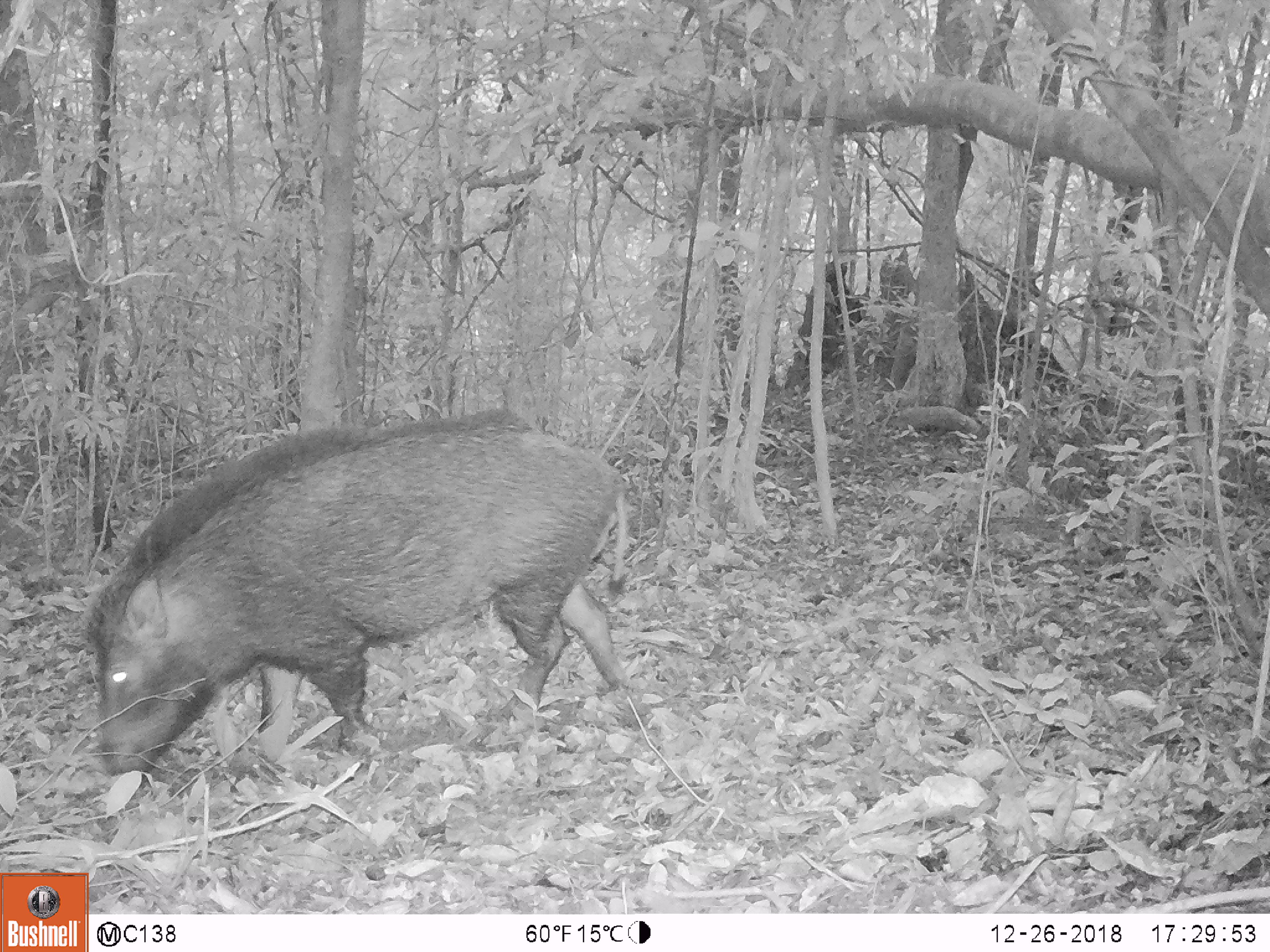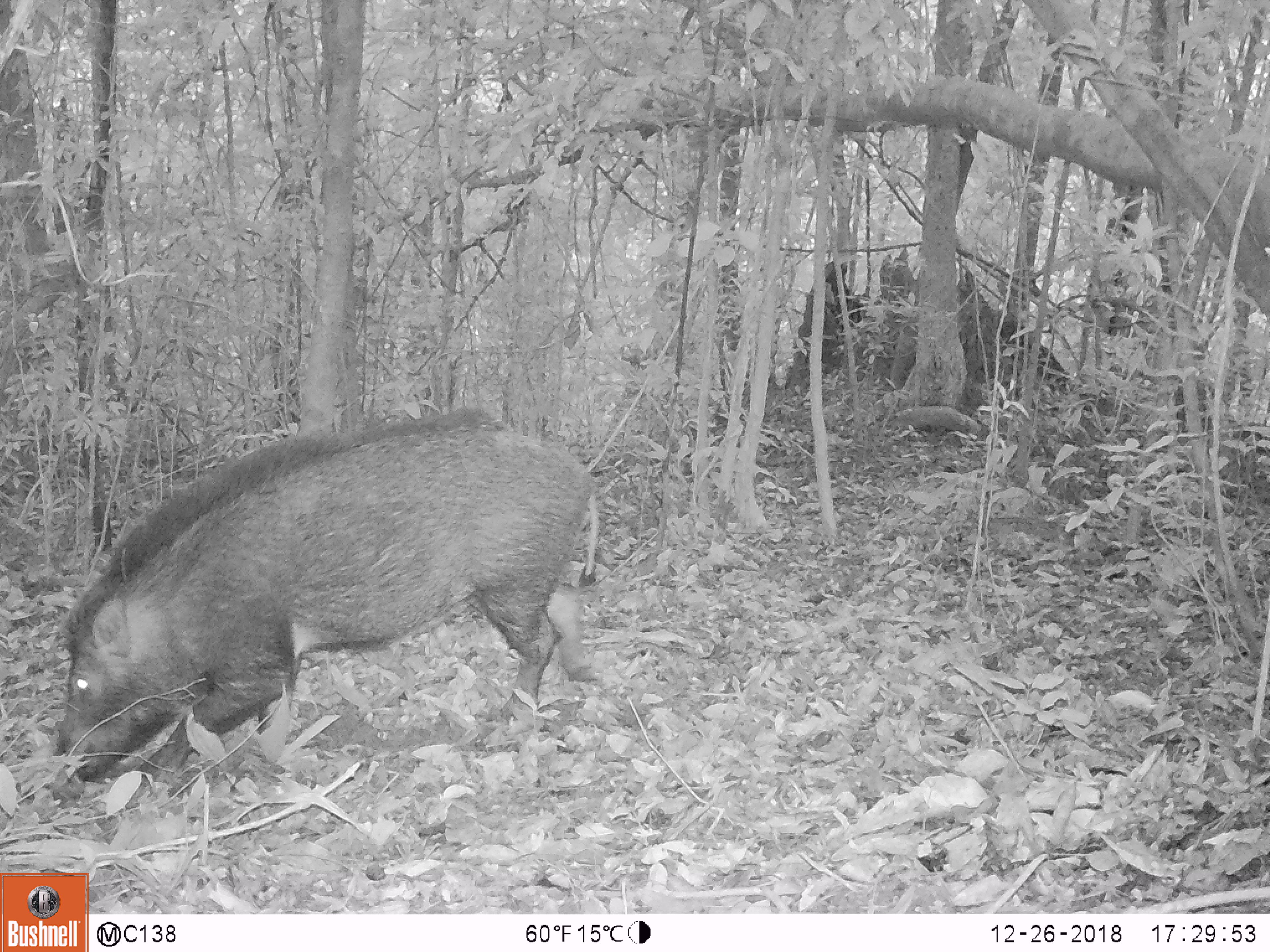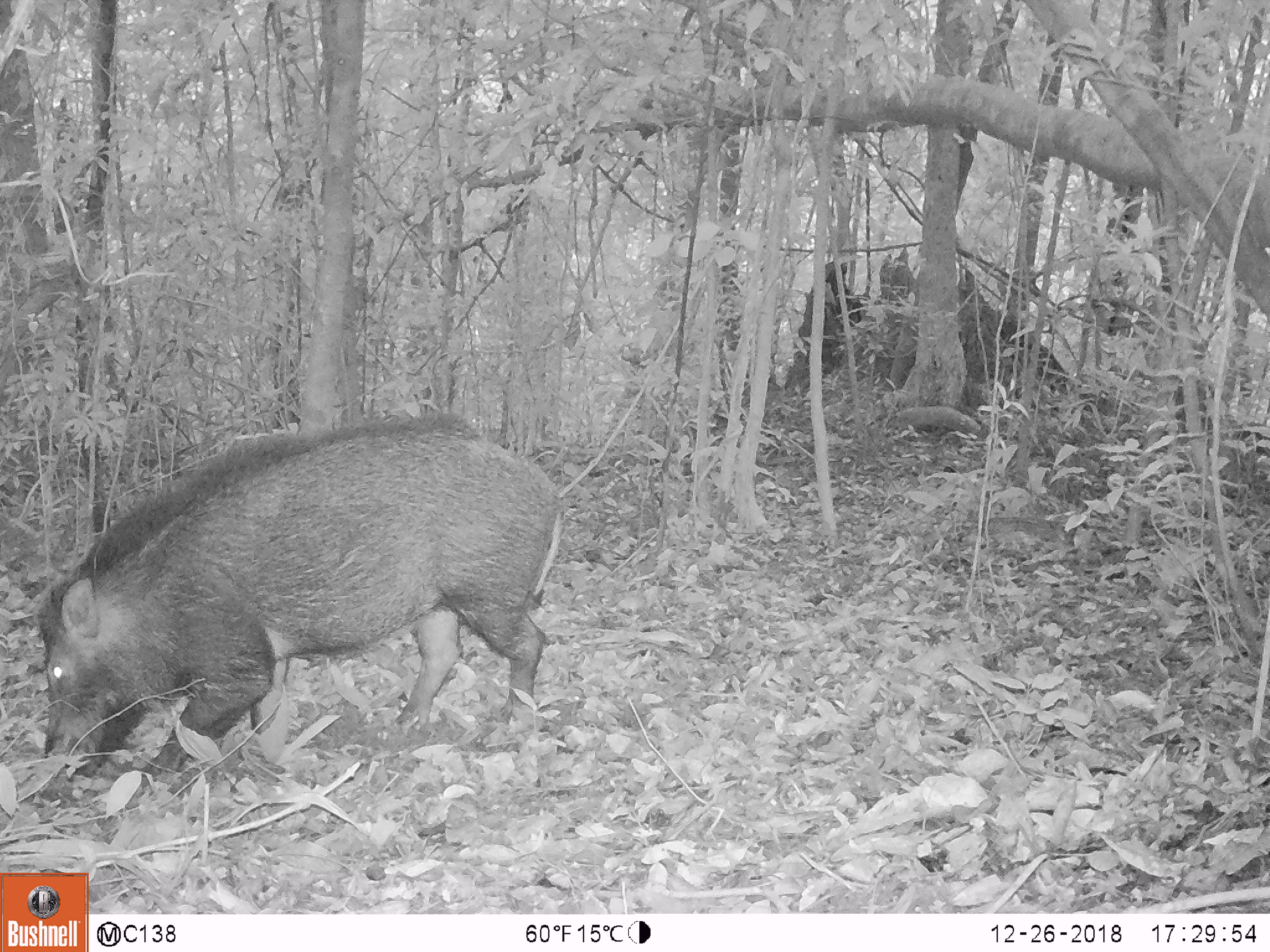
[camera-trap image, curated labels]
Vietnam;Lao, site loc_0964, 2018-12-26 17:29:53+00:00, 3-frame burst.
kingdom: Animalia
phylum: Chordata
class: Mammalia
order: Artiodactyla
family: Suidae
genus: Sus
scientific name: Sus scrofa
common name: eurasian wild pig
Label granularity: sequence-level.